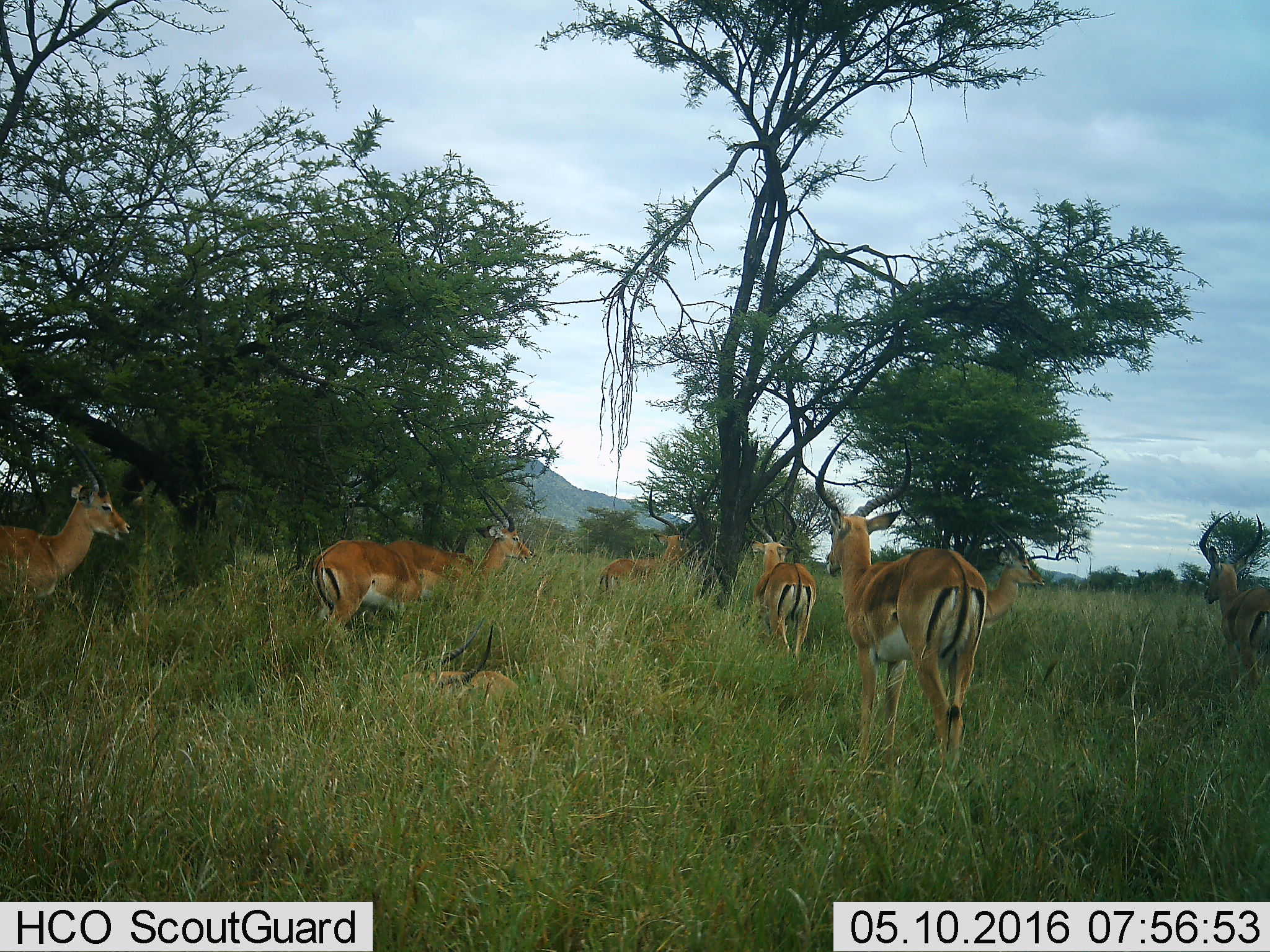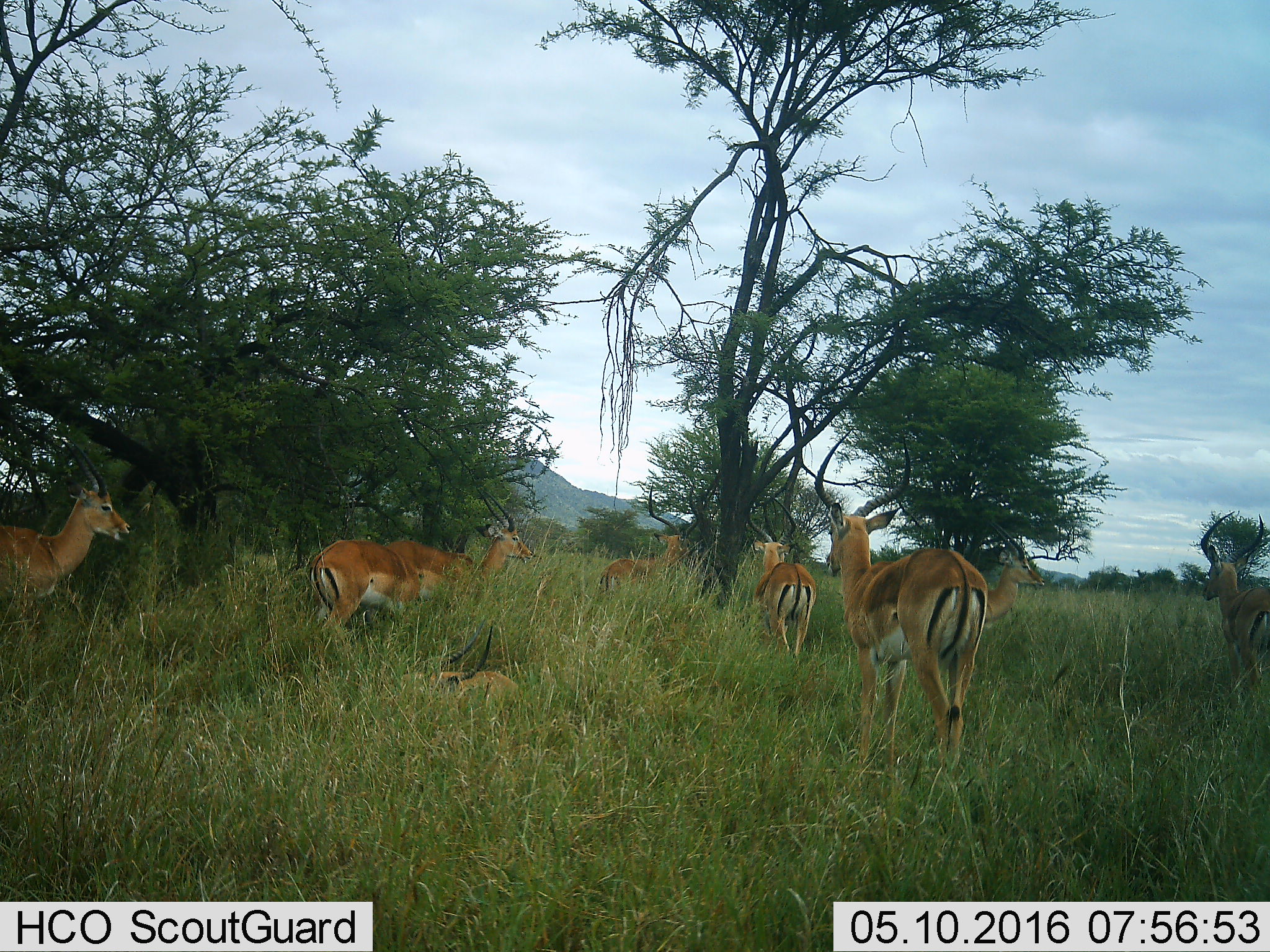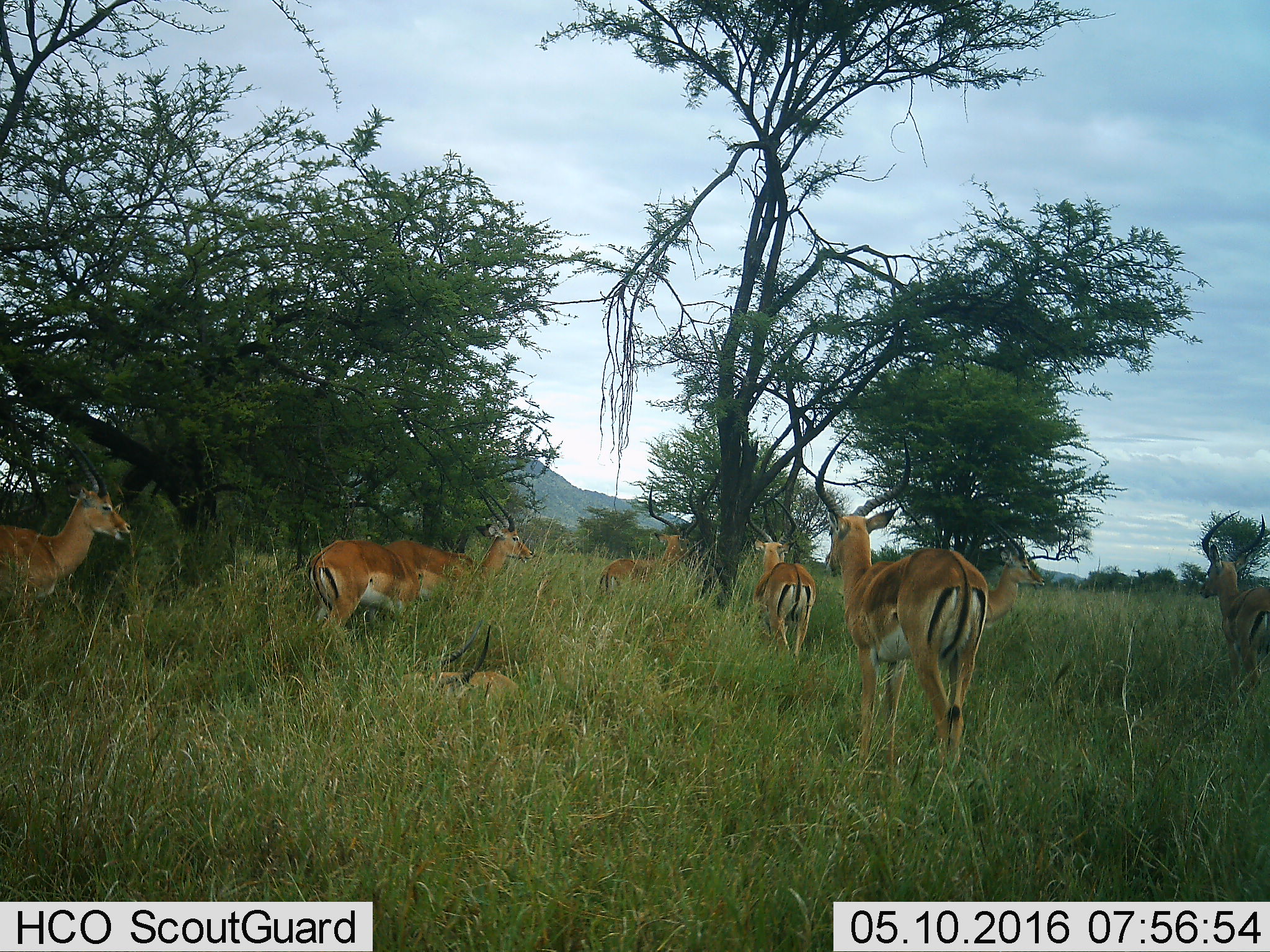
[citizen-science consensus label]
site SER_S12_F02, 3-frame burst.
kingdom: Animalia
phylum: Chordata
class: Mammalia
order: Artiodactyla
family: Bovidae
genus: Aepyceros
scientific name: Aepyceros melampus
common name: impala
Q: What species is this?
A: Impala (Aepyceros melampus).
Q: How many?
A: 9.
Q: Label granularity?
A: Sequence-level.